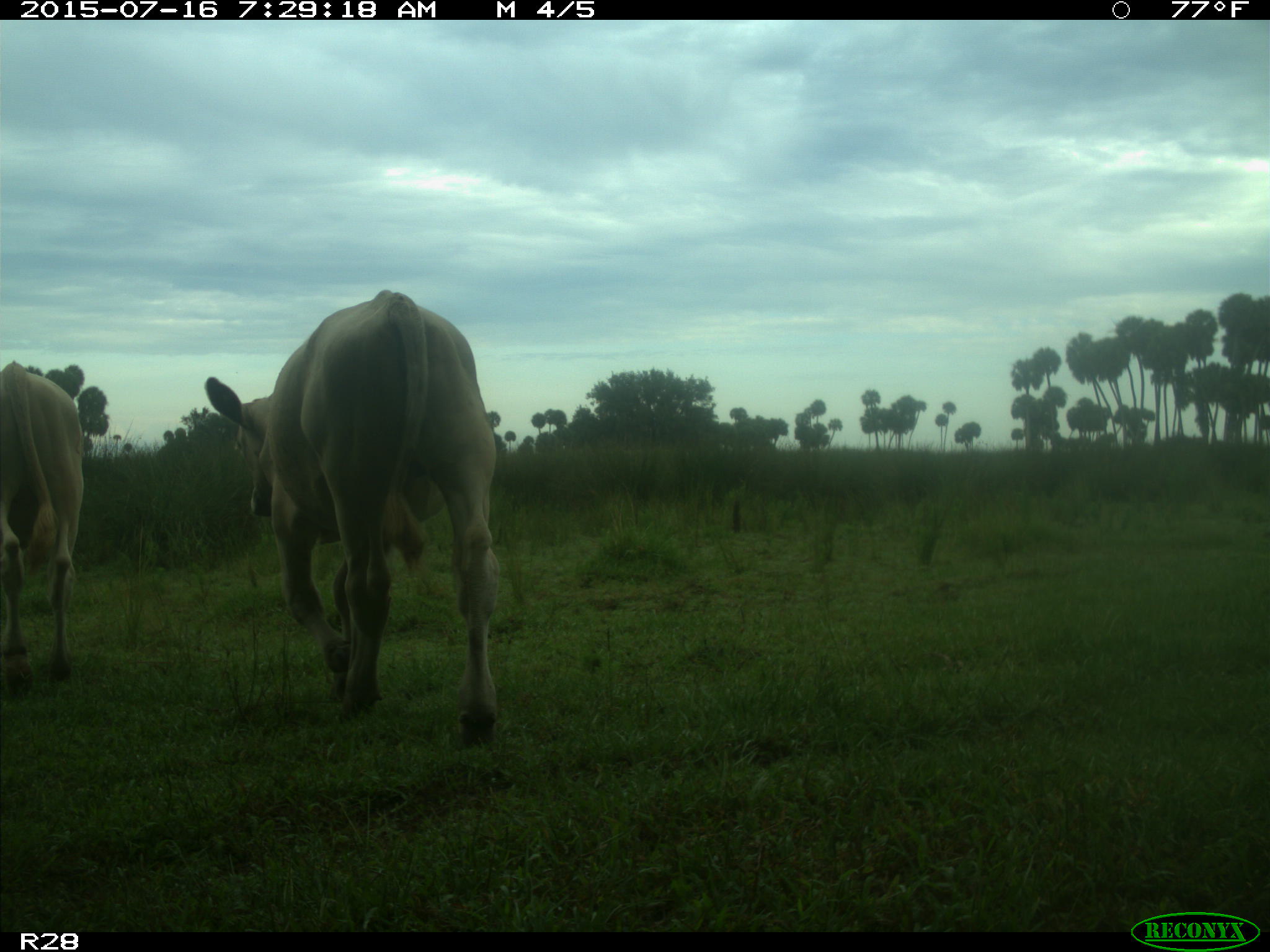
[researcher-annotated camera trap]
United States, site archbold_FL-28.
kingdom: Animalia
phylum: Chordata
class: Mammalia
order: Artiodactyla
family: Bovidae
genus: Bos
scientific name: Bos taurus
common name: domestic cow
Bos taurus (domestic cow).